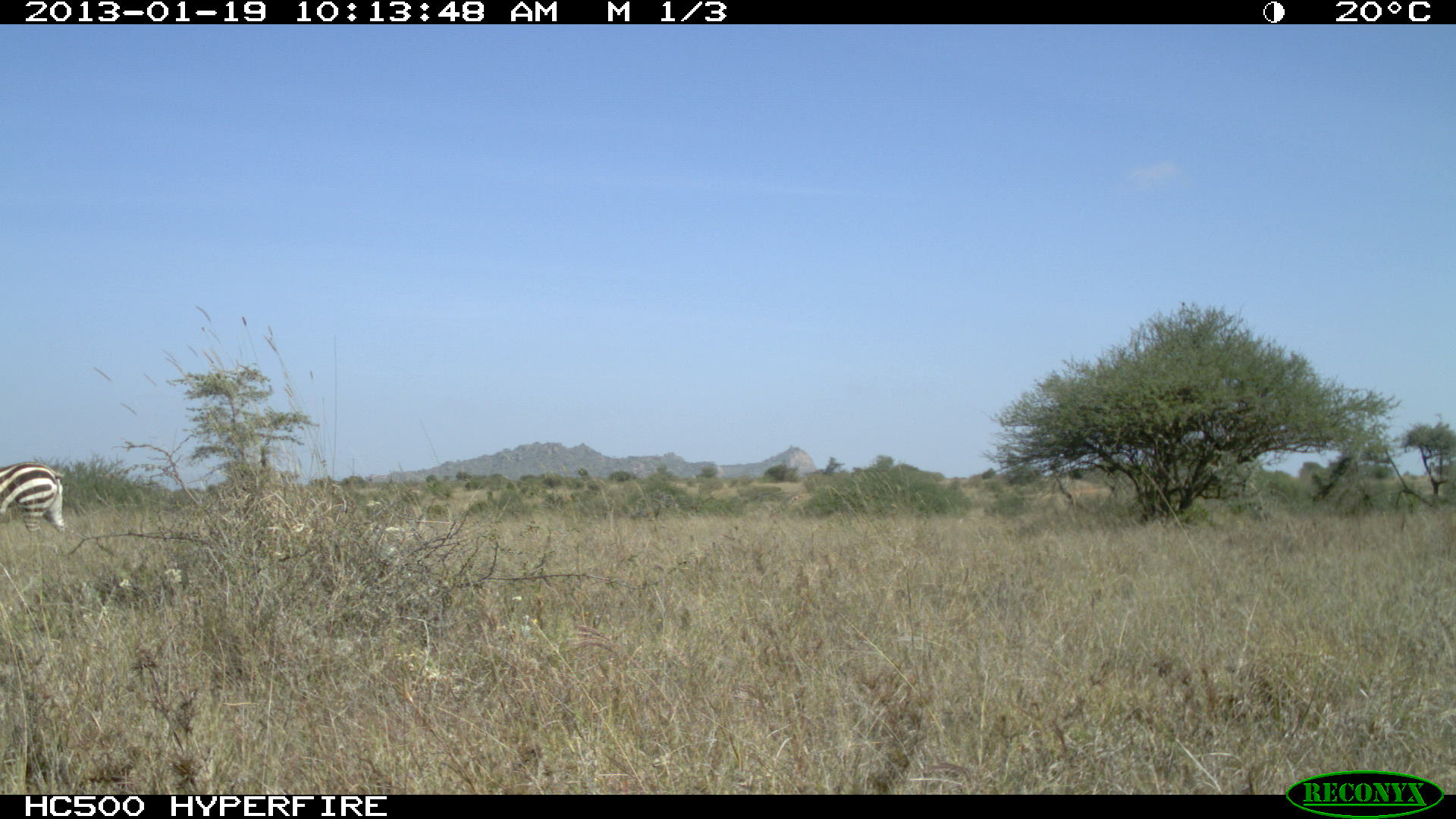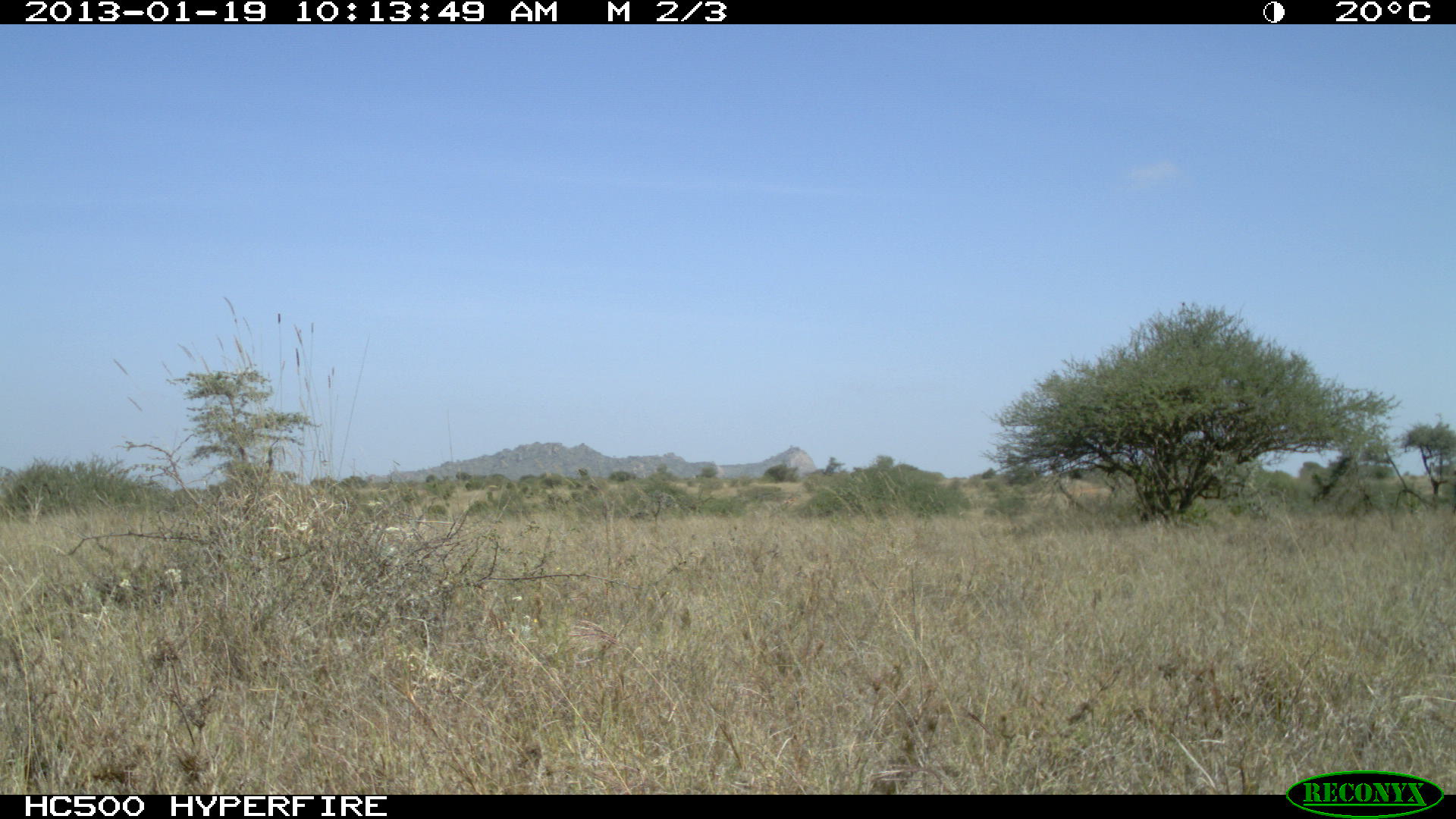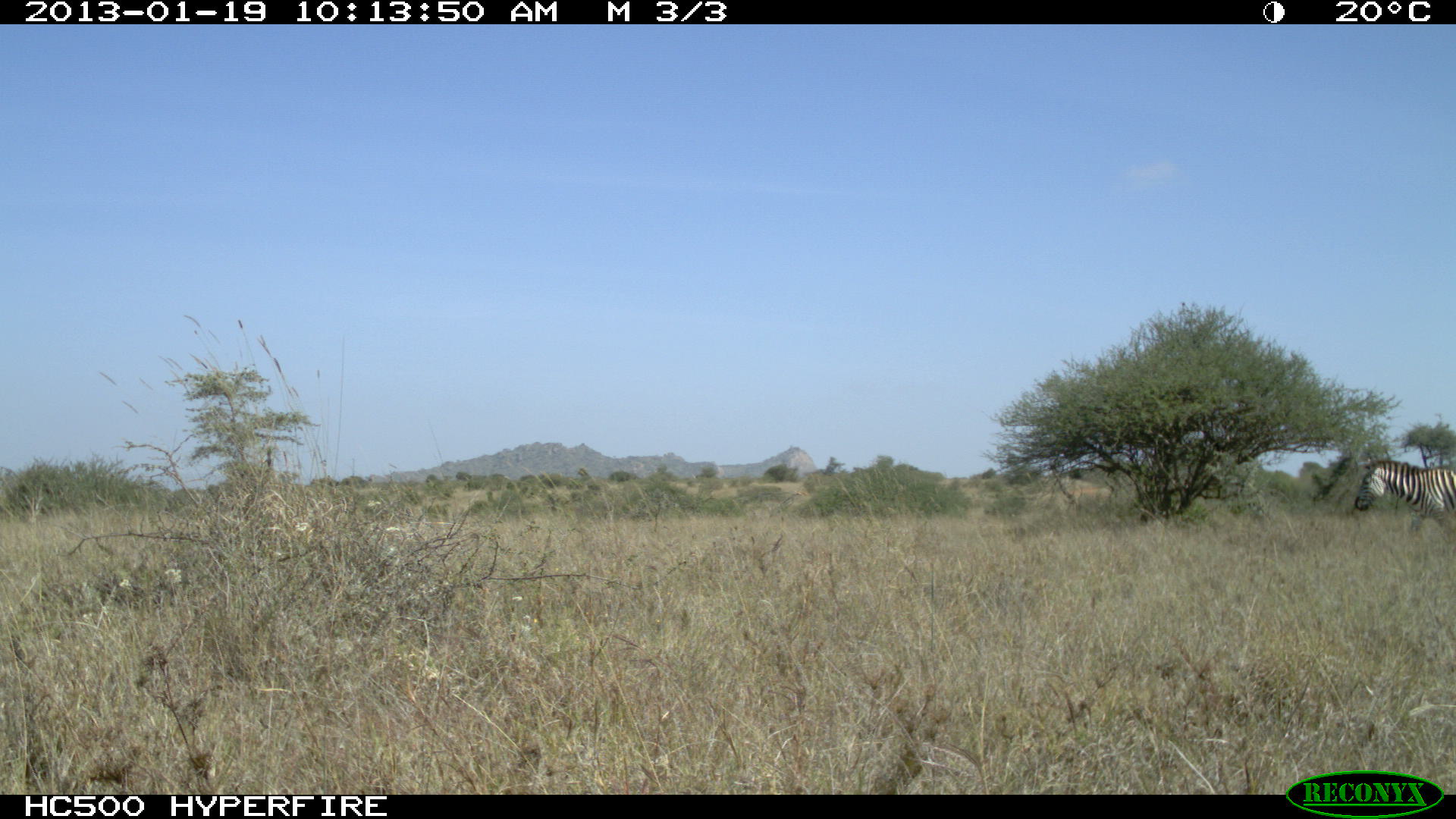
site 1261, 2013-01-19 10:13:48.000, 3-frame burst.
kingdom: Animalia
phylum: Chordata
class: Mammalia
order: Perissodactyla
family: Equidae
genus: Equus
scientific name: Equus quagga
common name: plains zebra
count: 1